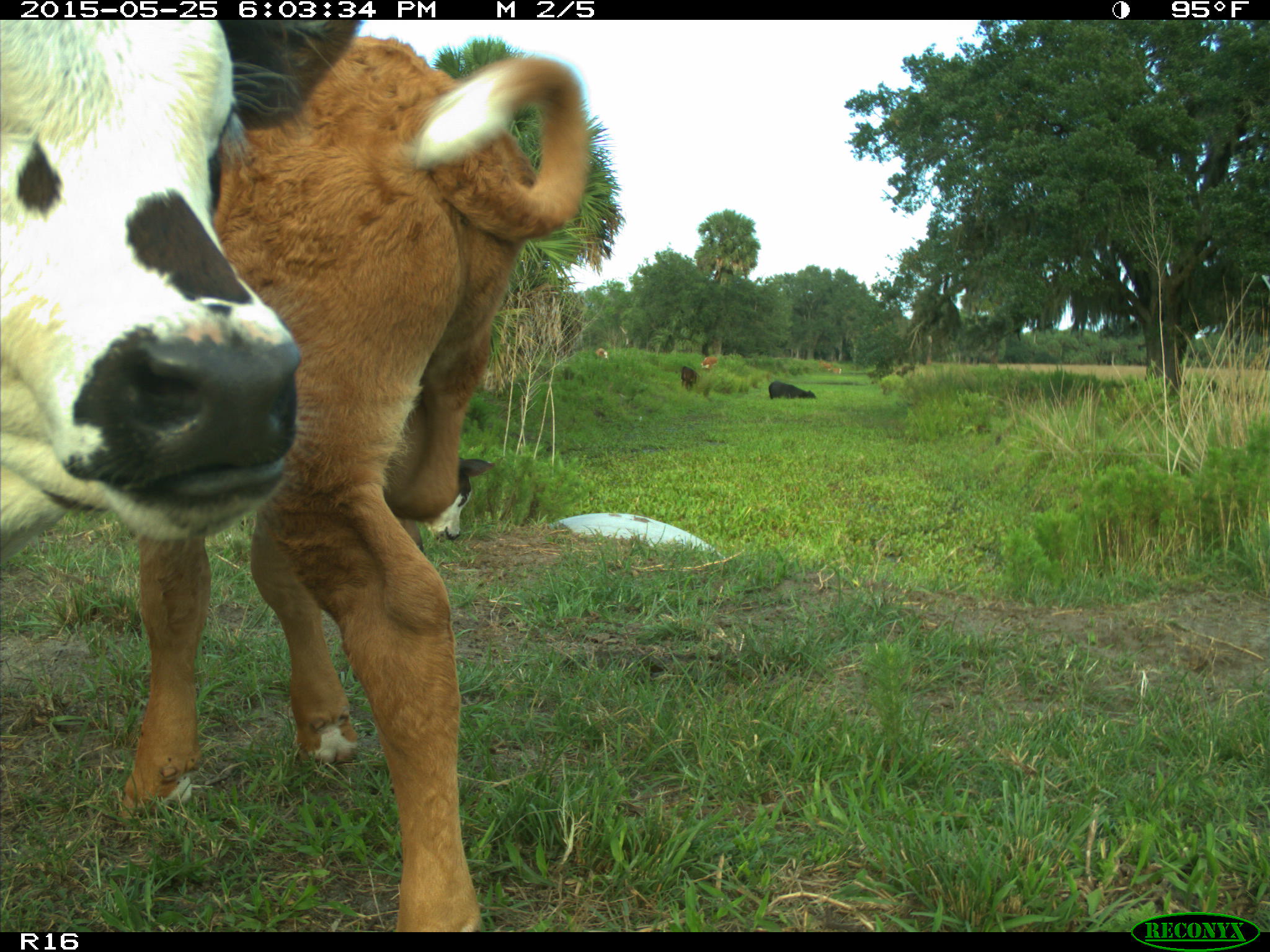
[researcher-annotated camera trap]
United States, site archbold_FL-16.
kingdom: Animalia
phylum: Chordata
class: Mammalia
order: Artiodactyla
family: Bovidae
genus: Bos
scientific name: Bos taurus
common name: domestic cow